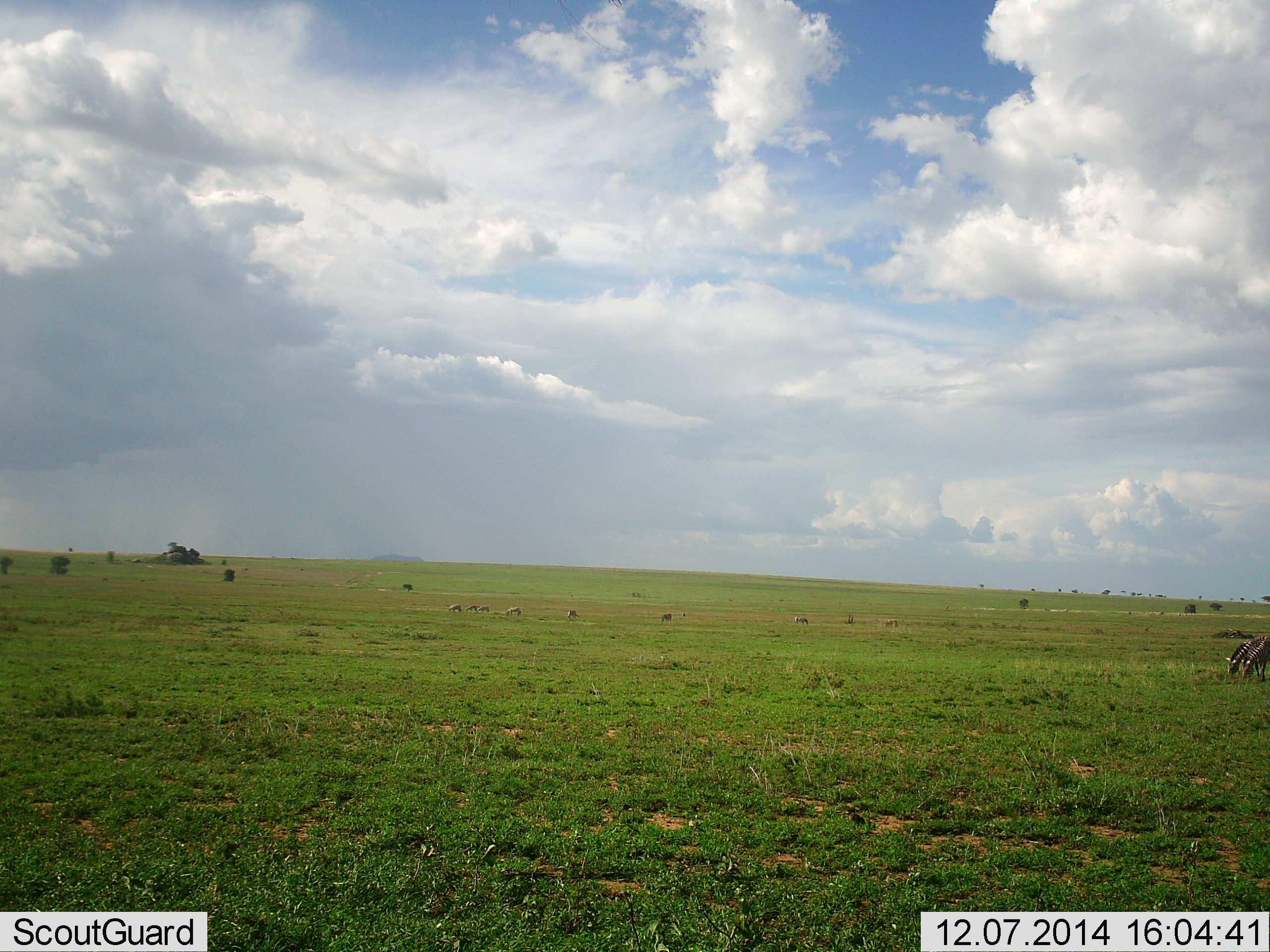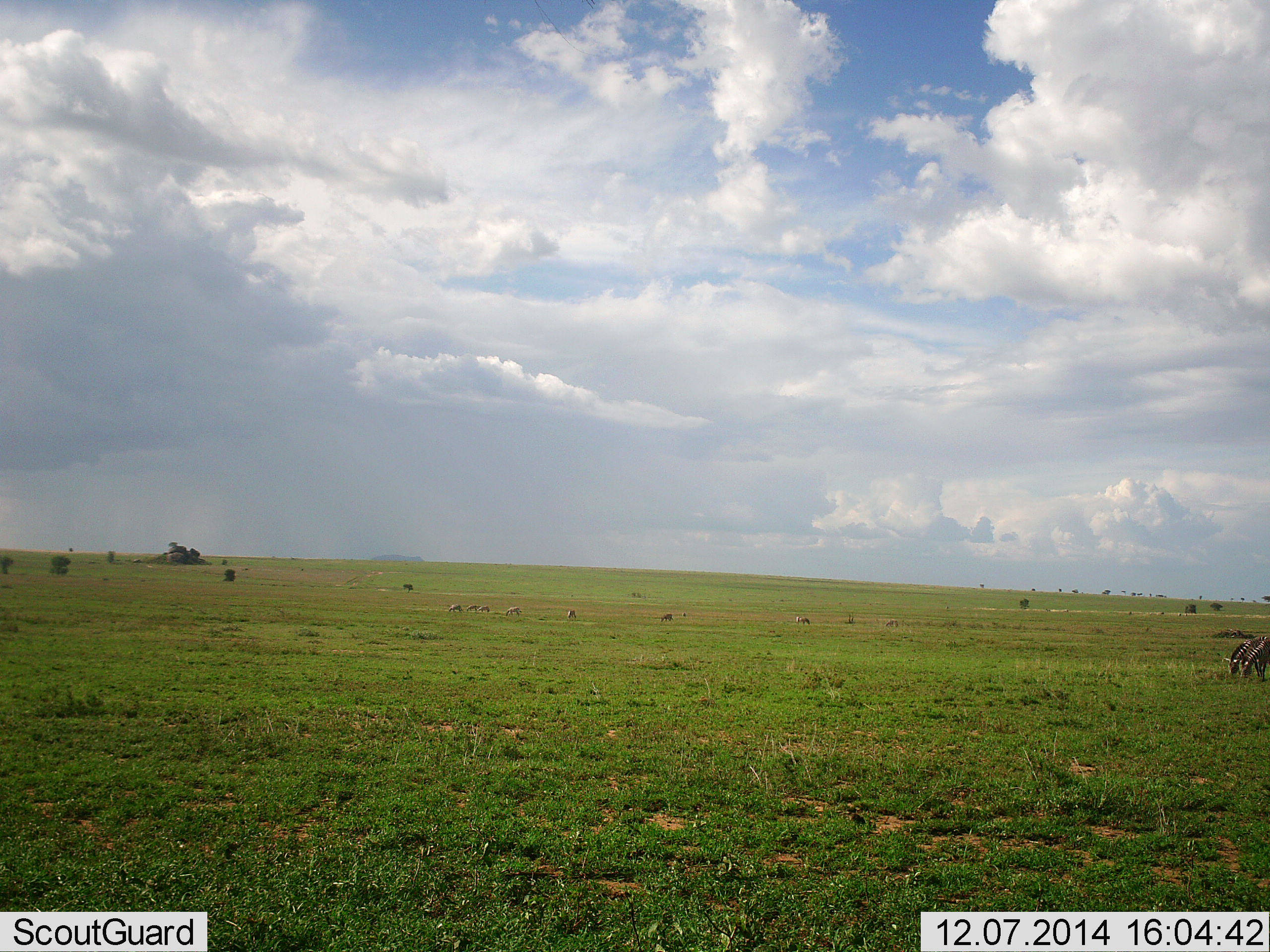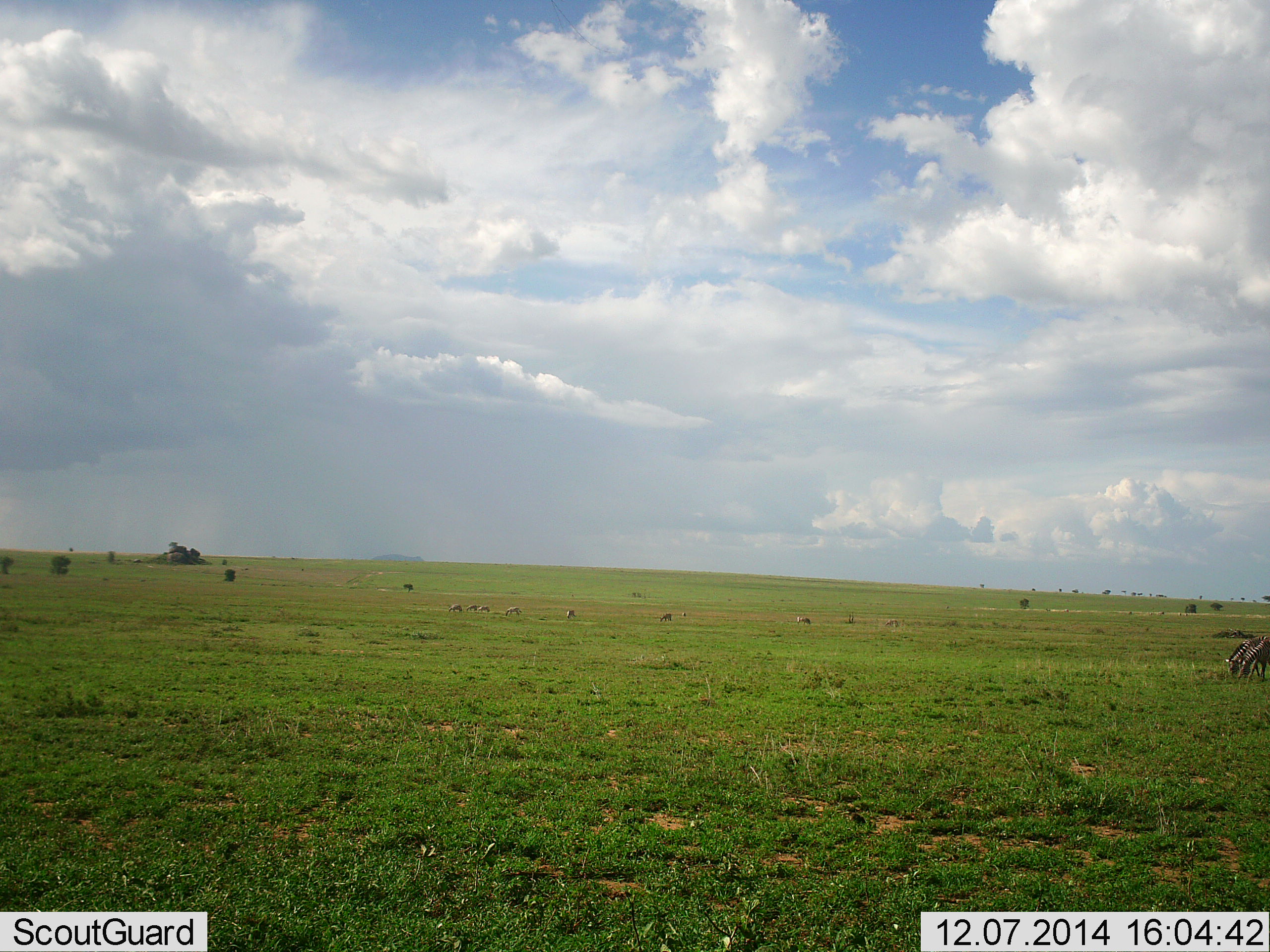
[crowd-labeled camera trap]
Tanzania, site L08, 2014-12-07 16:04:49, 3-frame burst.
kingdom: Animalia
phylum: Chordata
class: Mammalia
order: Perissodactyla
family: Equidae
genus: Equus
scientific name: Equus quagga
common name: plains zebra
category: zebra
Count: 2.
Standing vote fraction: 25%.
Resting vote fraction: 0%.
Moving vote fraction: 0%.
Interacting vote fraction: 0%.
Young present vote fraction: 0%.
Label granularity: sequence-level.